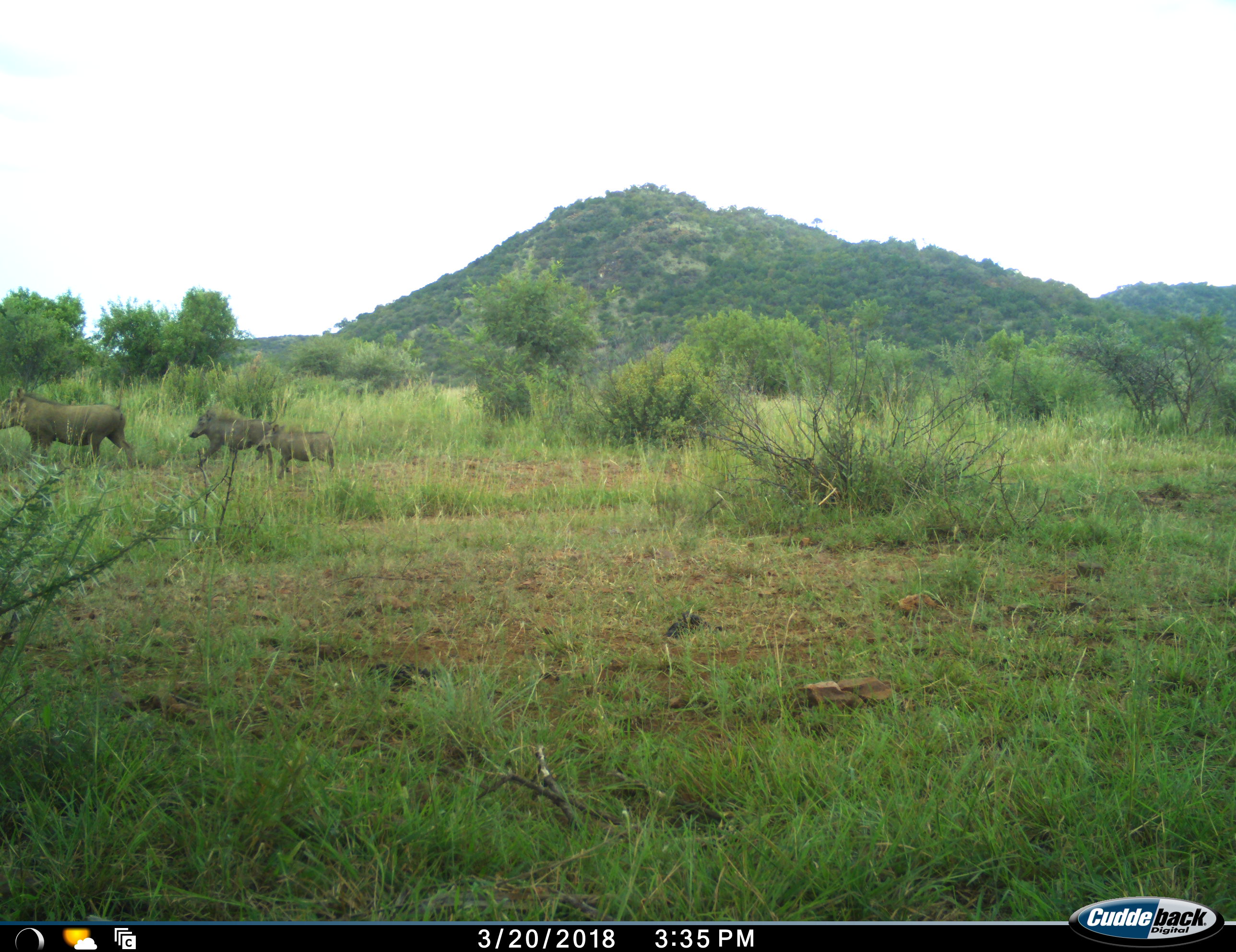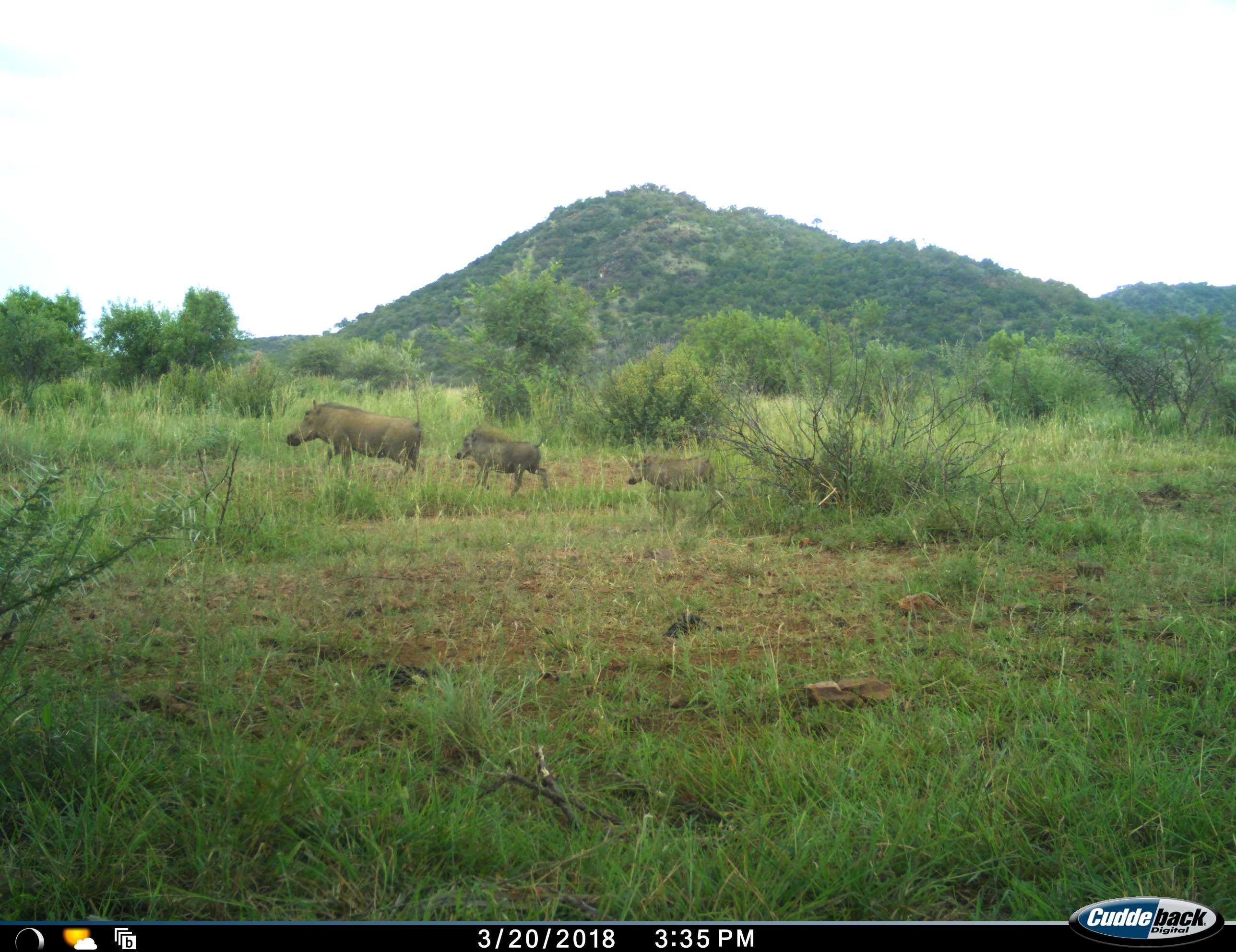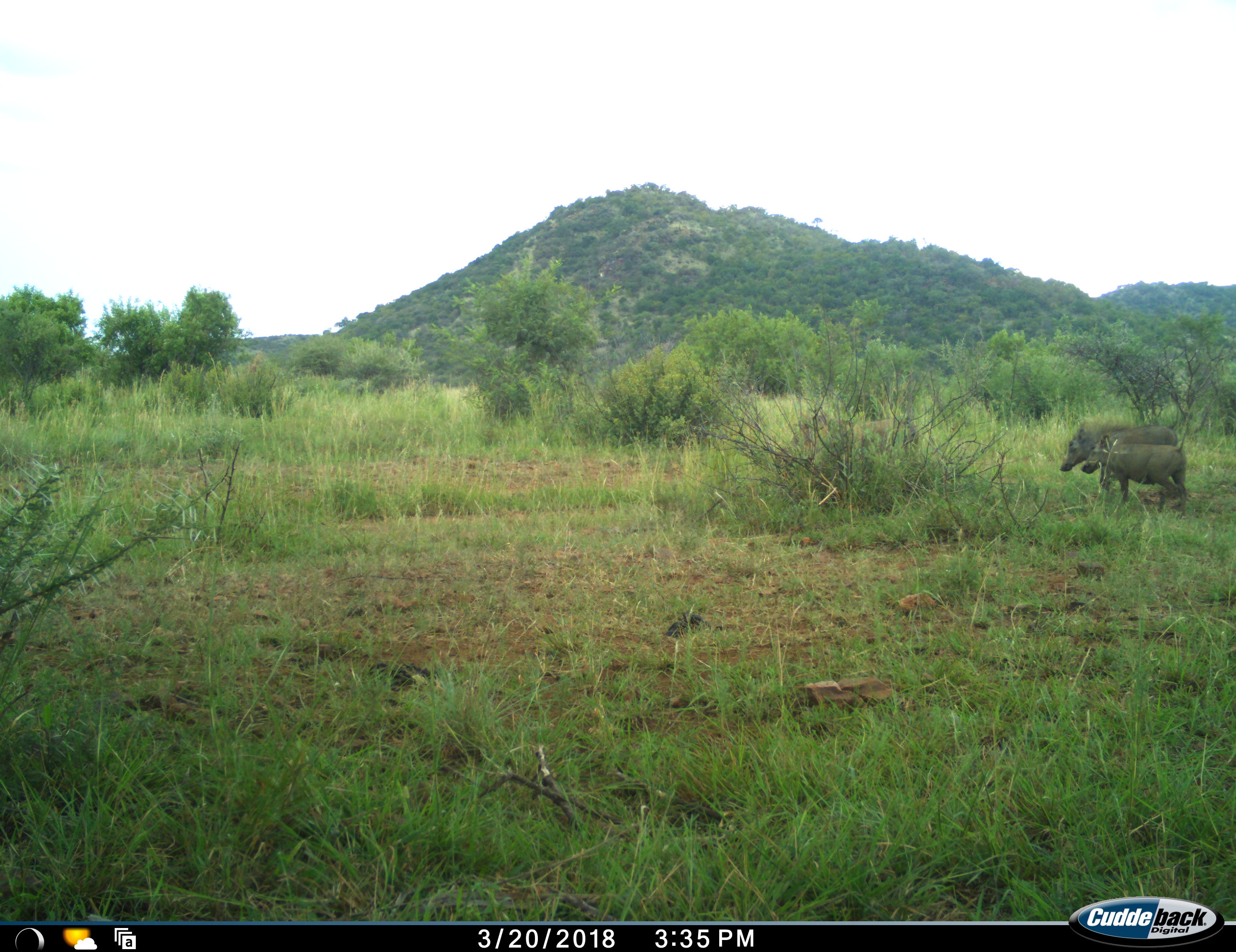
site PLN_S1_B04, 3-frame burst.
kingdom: Animalia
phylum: Chordata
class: Mammalia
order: Artiodactyla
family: Suidae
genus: Phacochoerus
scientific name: Phacochoerus africanus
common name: warthog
Warthog (Phacochoerus africanus), count 3. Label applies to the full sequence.